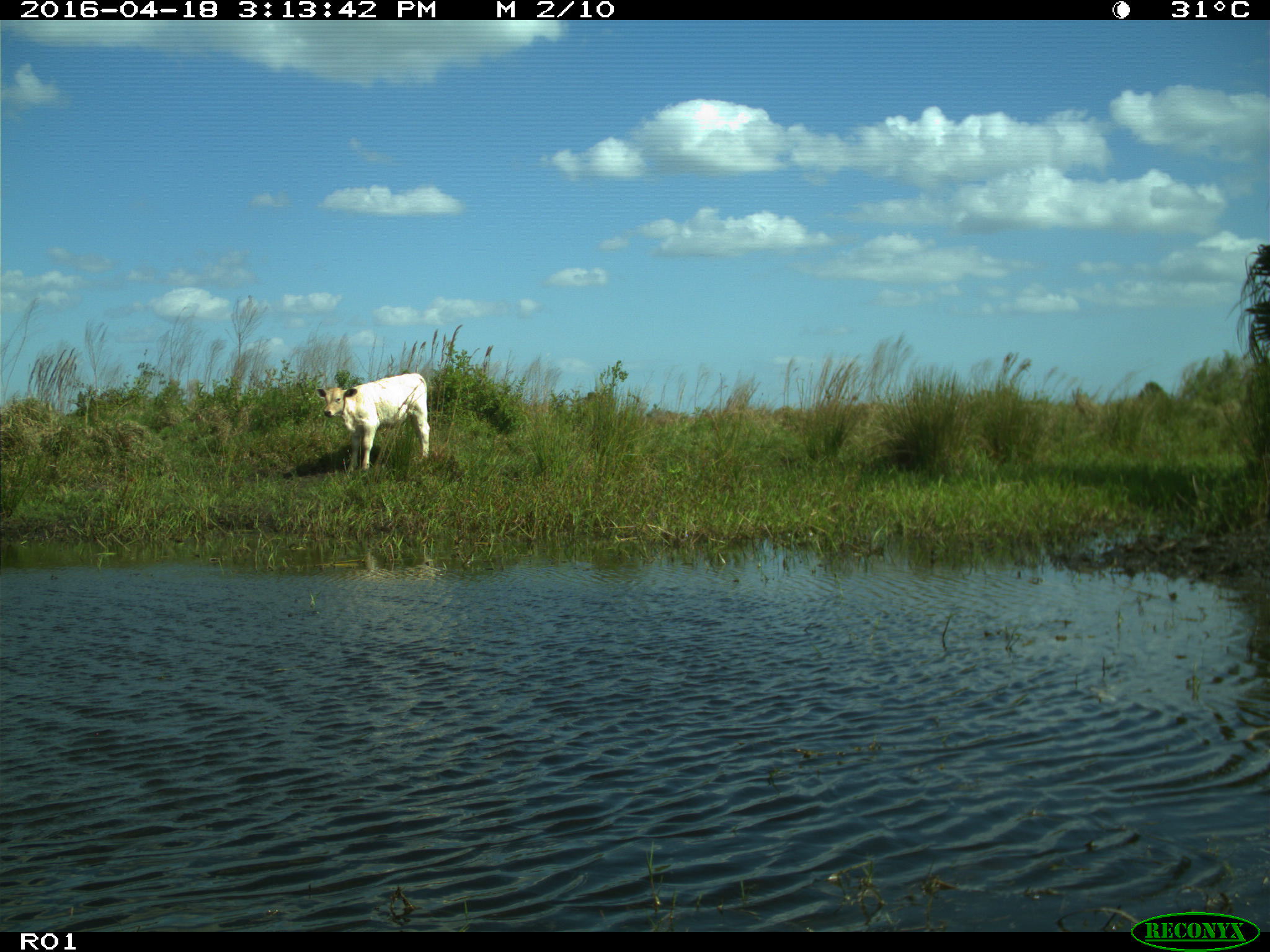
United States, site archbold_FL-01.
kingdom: Animalia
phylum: Chordata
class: Mammalia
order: Artiodactyla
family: Bovidae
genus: Bos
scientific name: Bos taurus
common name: domestic cow